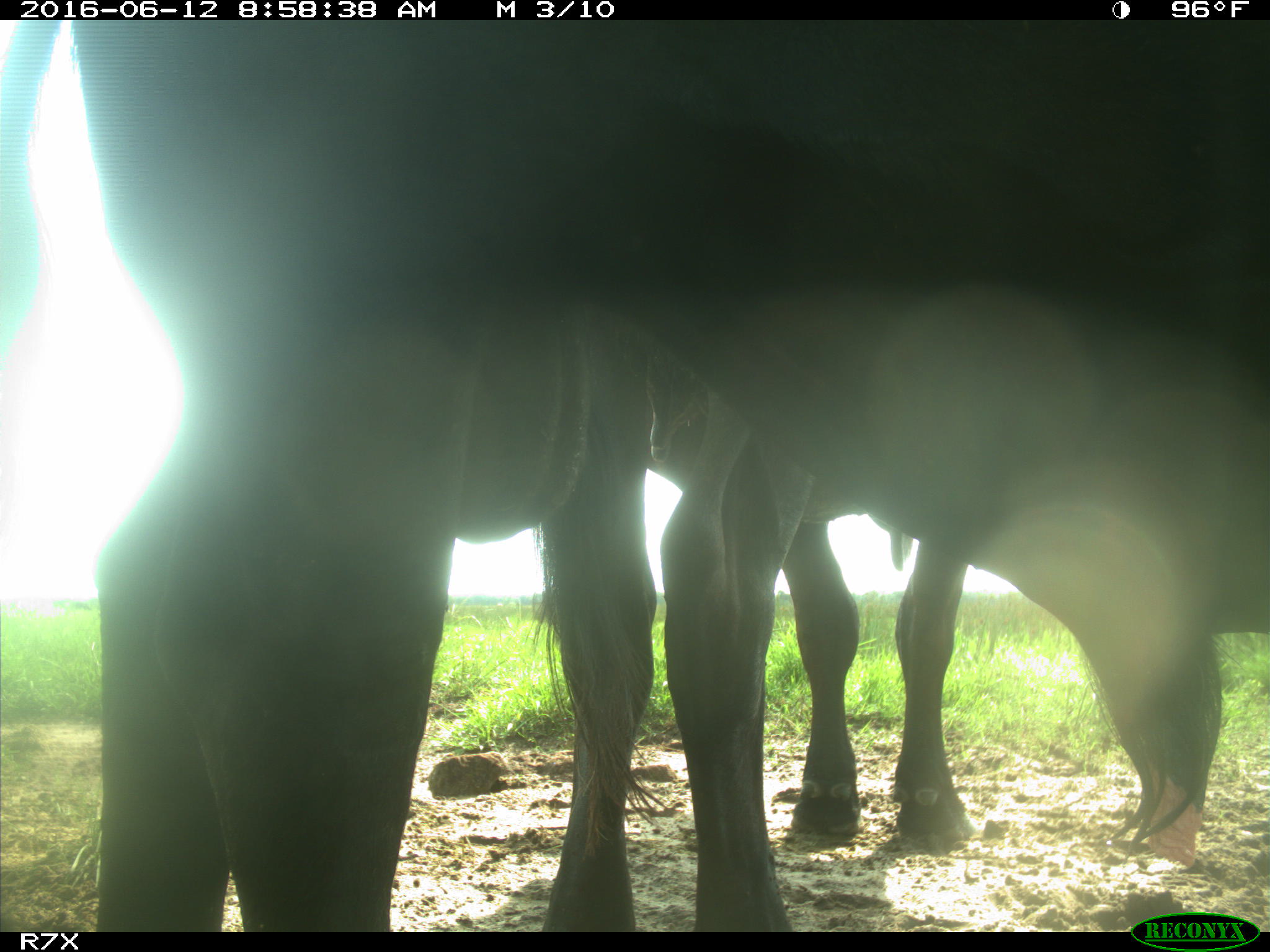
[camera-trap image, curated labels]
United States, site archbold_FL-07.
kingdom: Animalia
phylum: Chordata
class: Mammalia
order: Artiodactyla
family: Bovidae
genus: Bos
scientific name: Bos taurus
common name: domestic cow